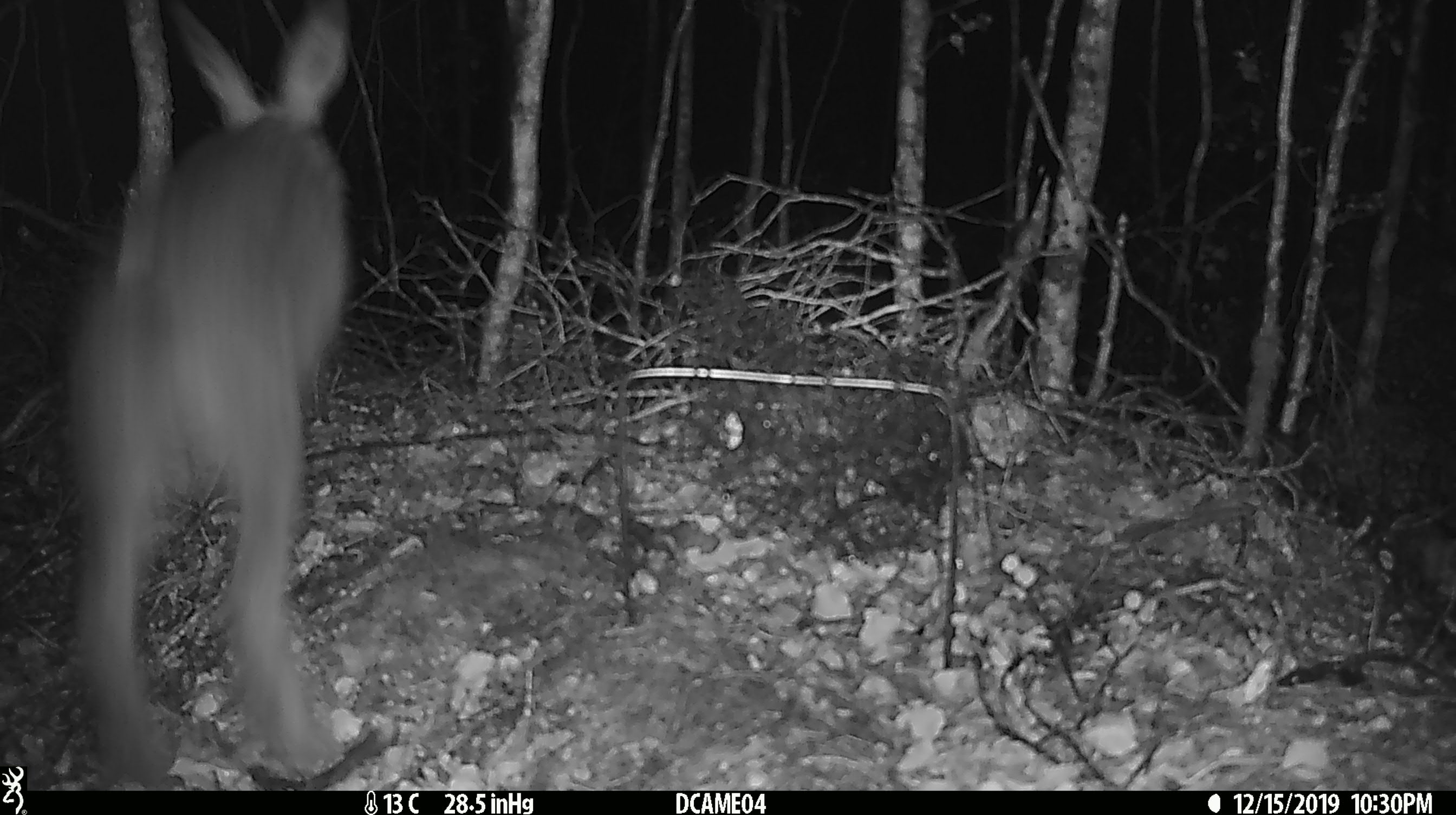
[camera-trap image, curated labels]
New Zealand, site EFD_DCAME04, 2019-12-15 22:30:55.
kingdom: Animalia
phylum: Chordata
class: Mammalia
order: Lagomorpha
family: Leporidae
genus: Lepus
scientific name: Lepus europaeus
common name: brown hare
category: hare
Hare (brown hare) (Lepus europaeus).